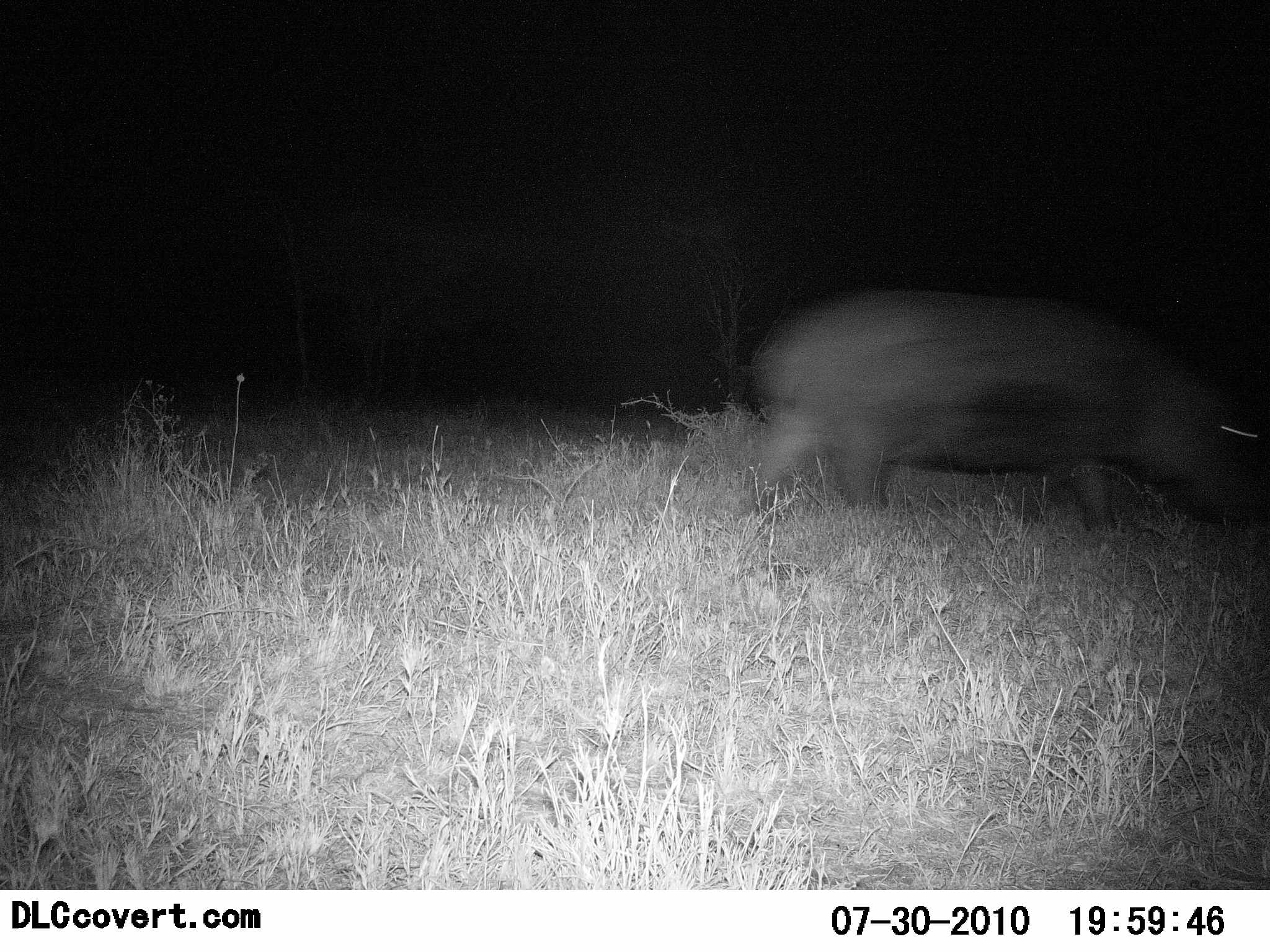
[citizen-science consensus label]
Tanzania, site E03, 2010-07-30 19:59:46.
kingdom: Animalia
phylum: Chordata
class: Mammalia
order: Artiodactyla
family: Hippopotamidae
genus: Hippopotamus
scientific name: Hippopotamus amphibius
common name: hippopotamus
Hippopotamus (Hippopotamus amphibius), count 1. Behavior (volunteer vote fractions): standing 0%, resting 0%, moving 100%, interacting 0%. Young present (vote fraction): 0%. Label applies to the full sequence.